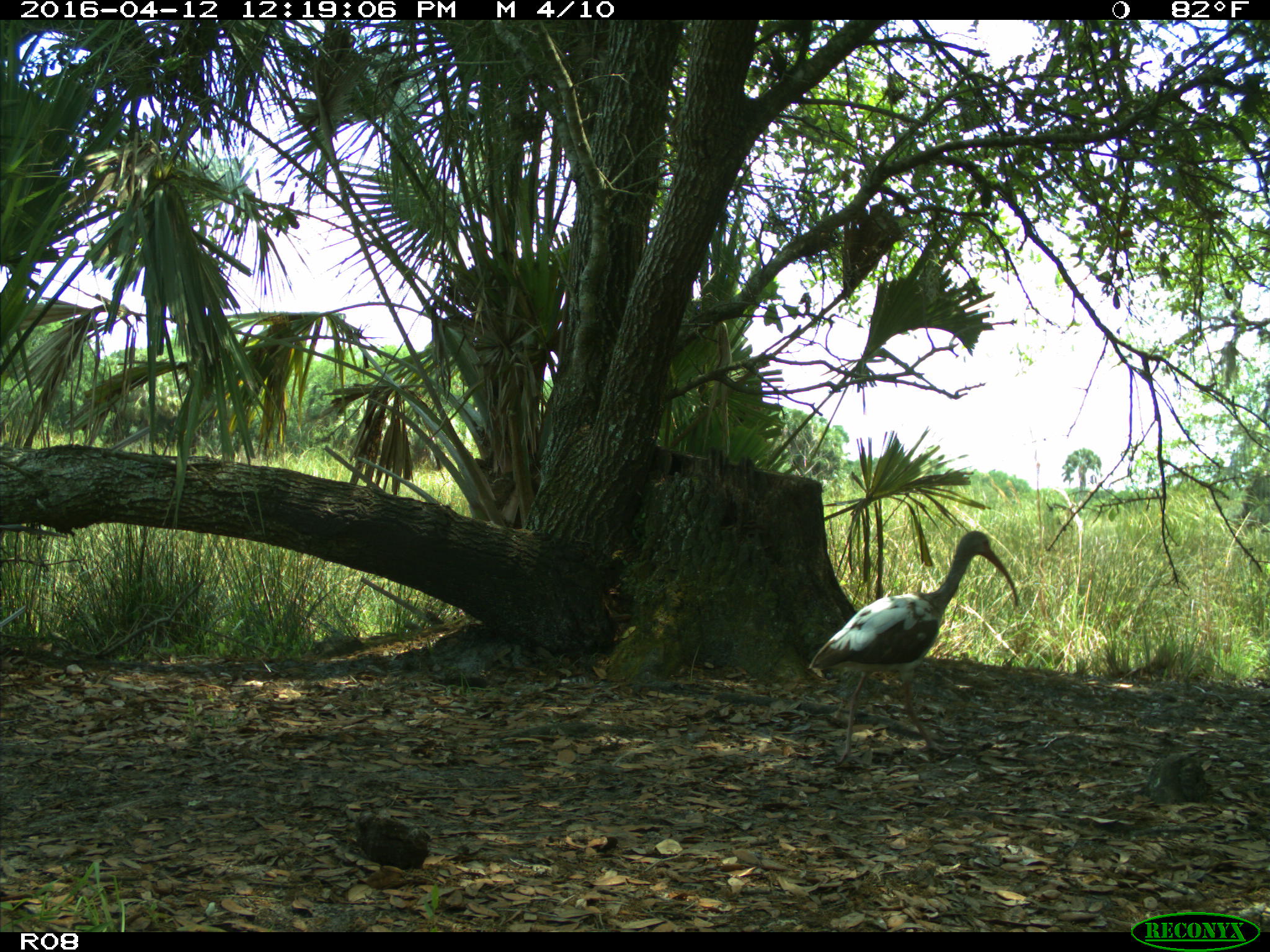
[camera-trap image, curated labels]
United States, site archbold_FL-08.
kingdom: Animalia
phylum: Chordata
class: Aves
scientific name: Aves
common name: birds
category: unidentified bird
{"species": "unidentified bird (birds) (Aves)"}